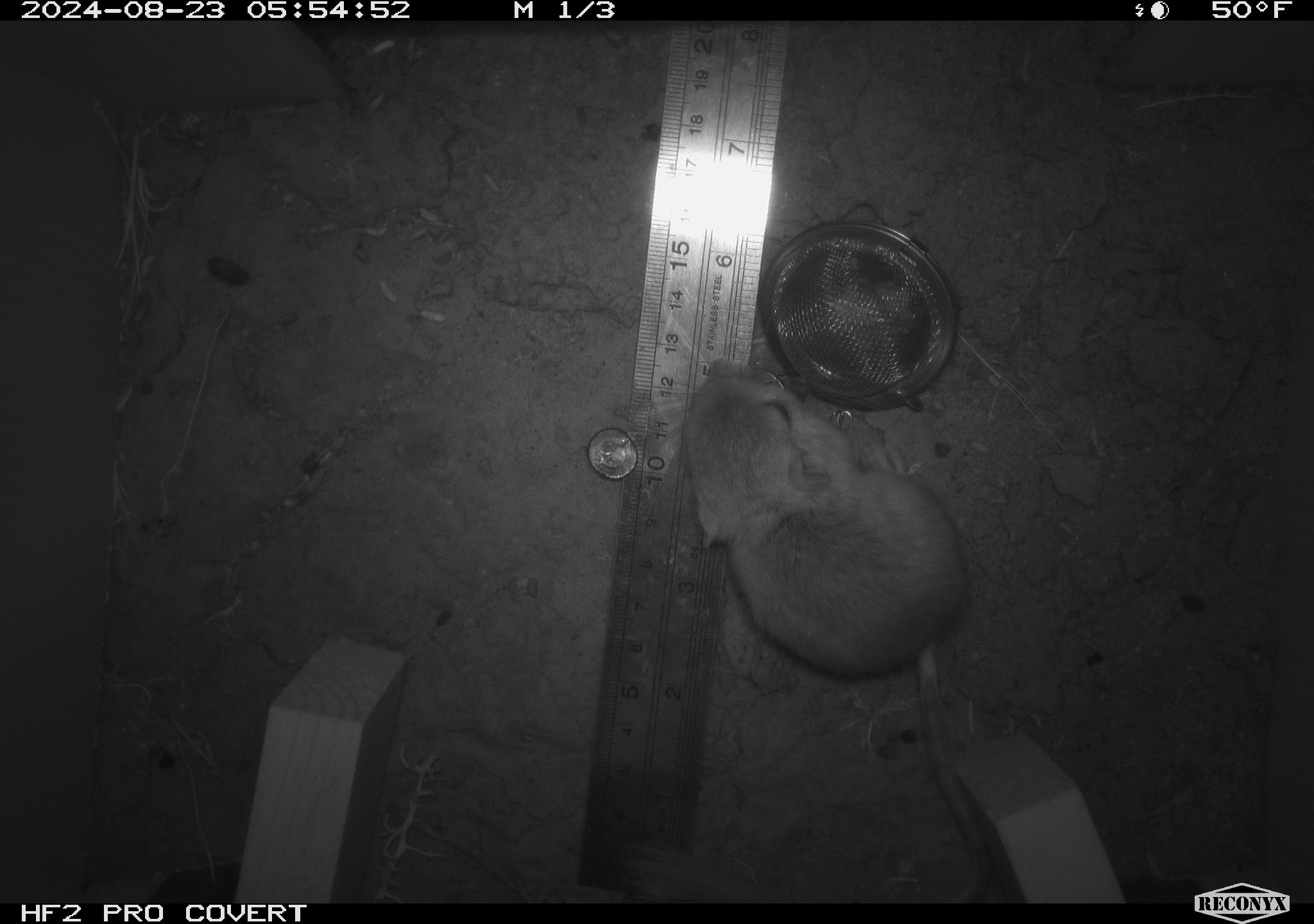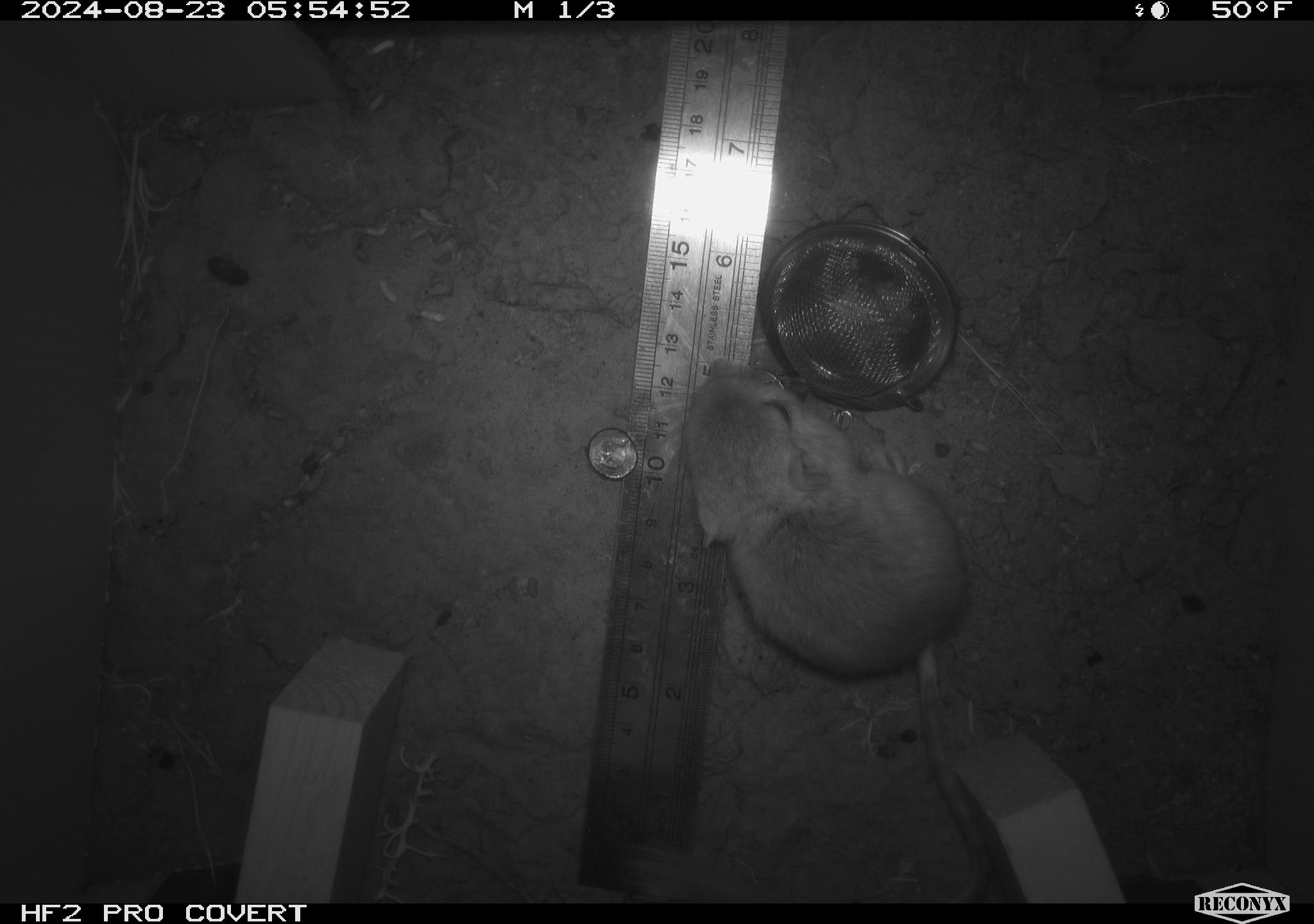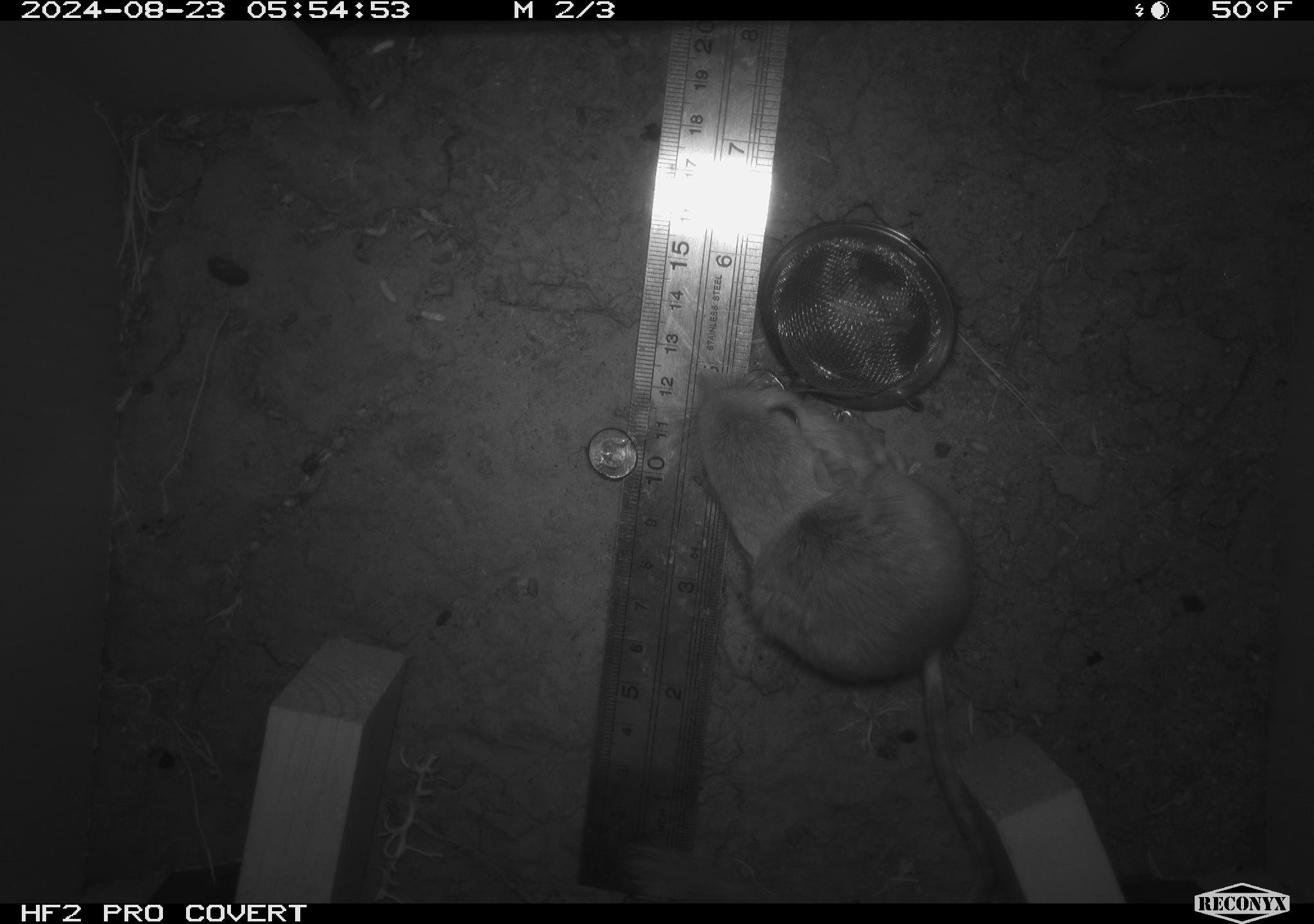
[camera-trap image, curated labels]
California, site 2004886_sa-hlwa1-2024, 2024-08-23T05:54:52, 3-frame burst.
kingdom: Animalia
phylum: Chordata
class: Mammalia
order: Rodentia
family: Heteromyidae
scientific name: Heteromyidae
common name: kangaroo rats and pocket mice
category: heteromyidae family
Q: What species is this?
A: Heteromyidae family (kangaroo rats and pocket mice) (Heteromyidae).